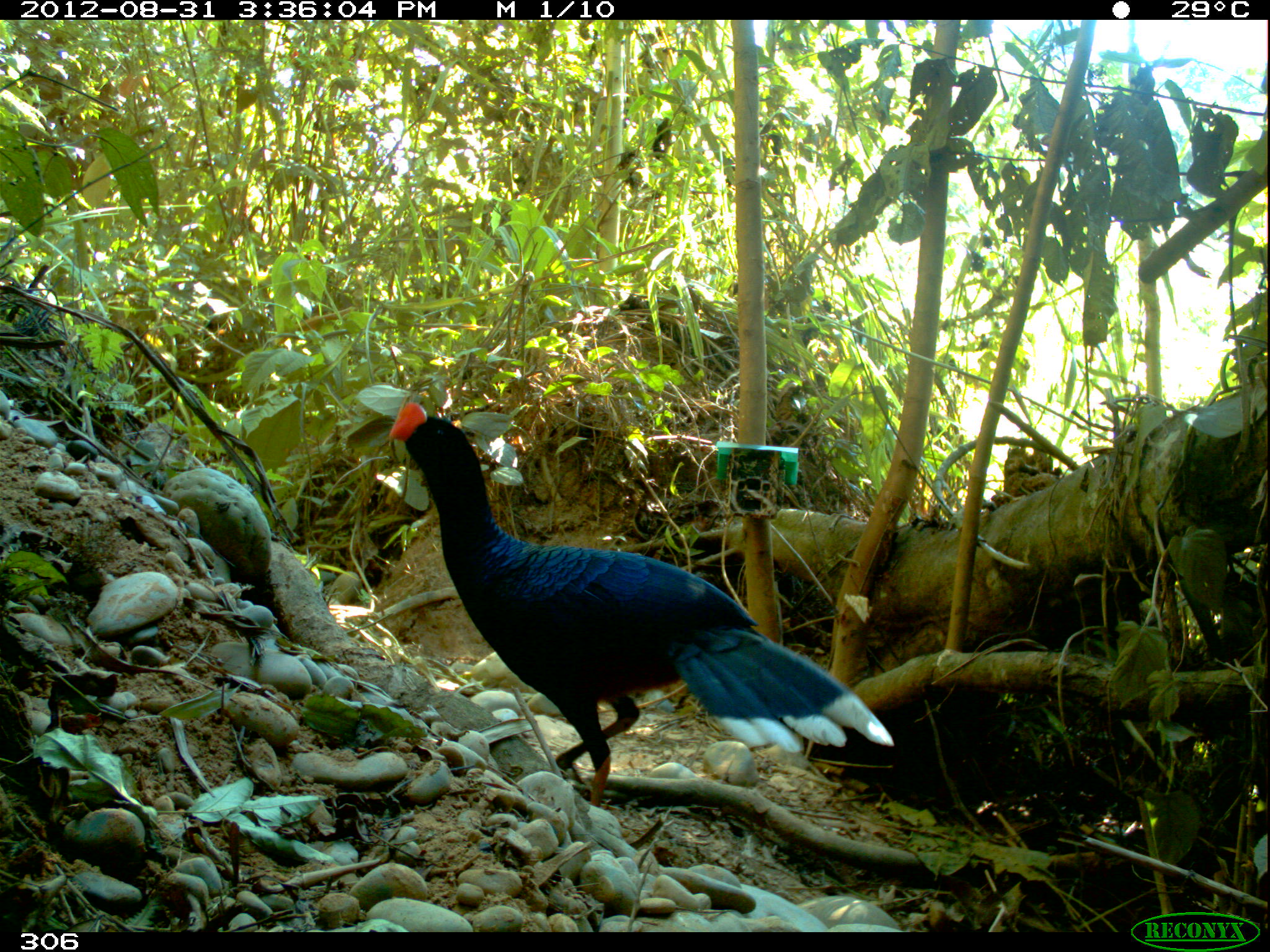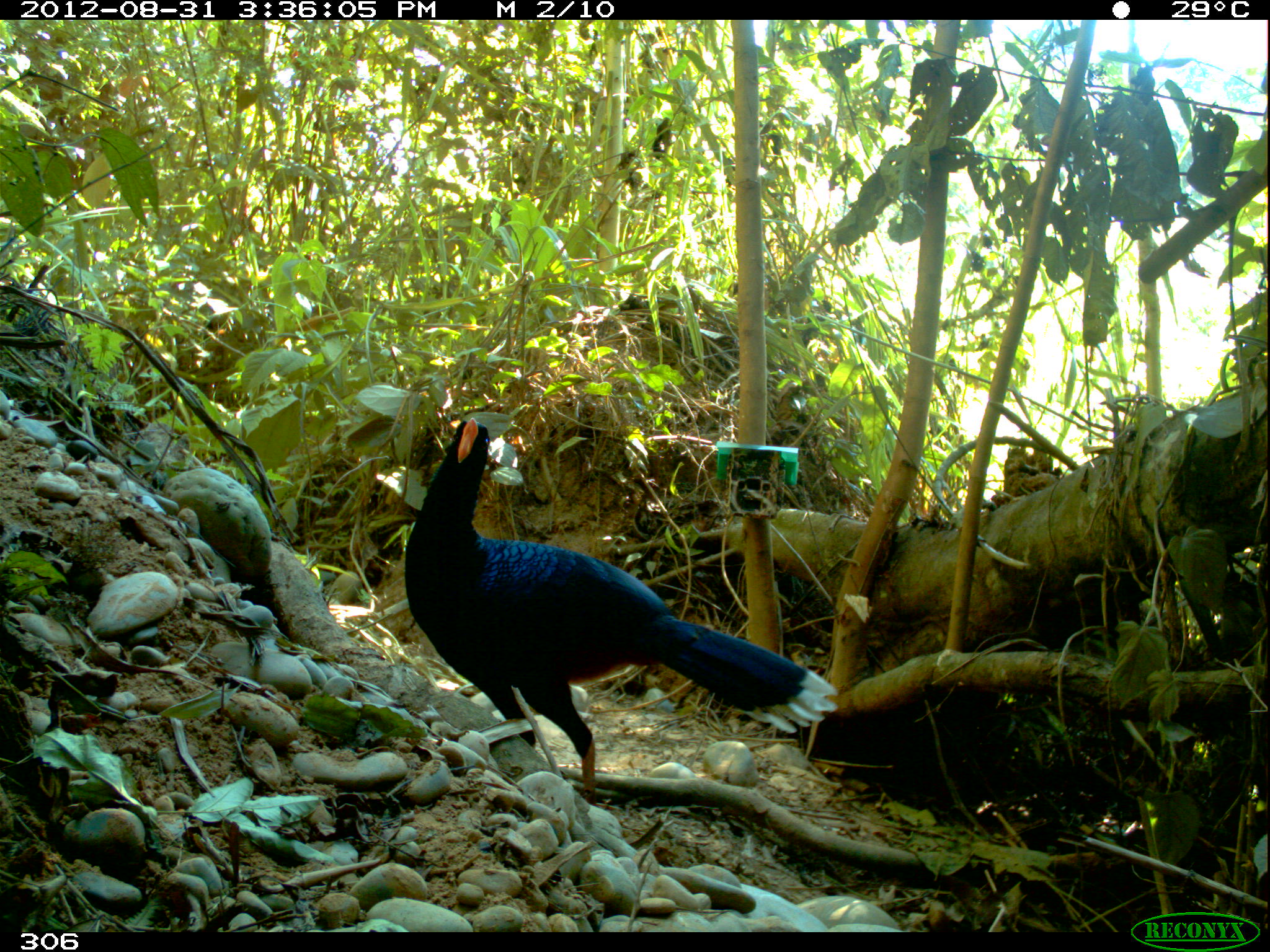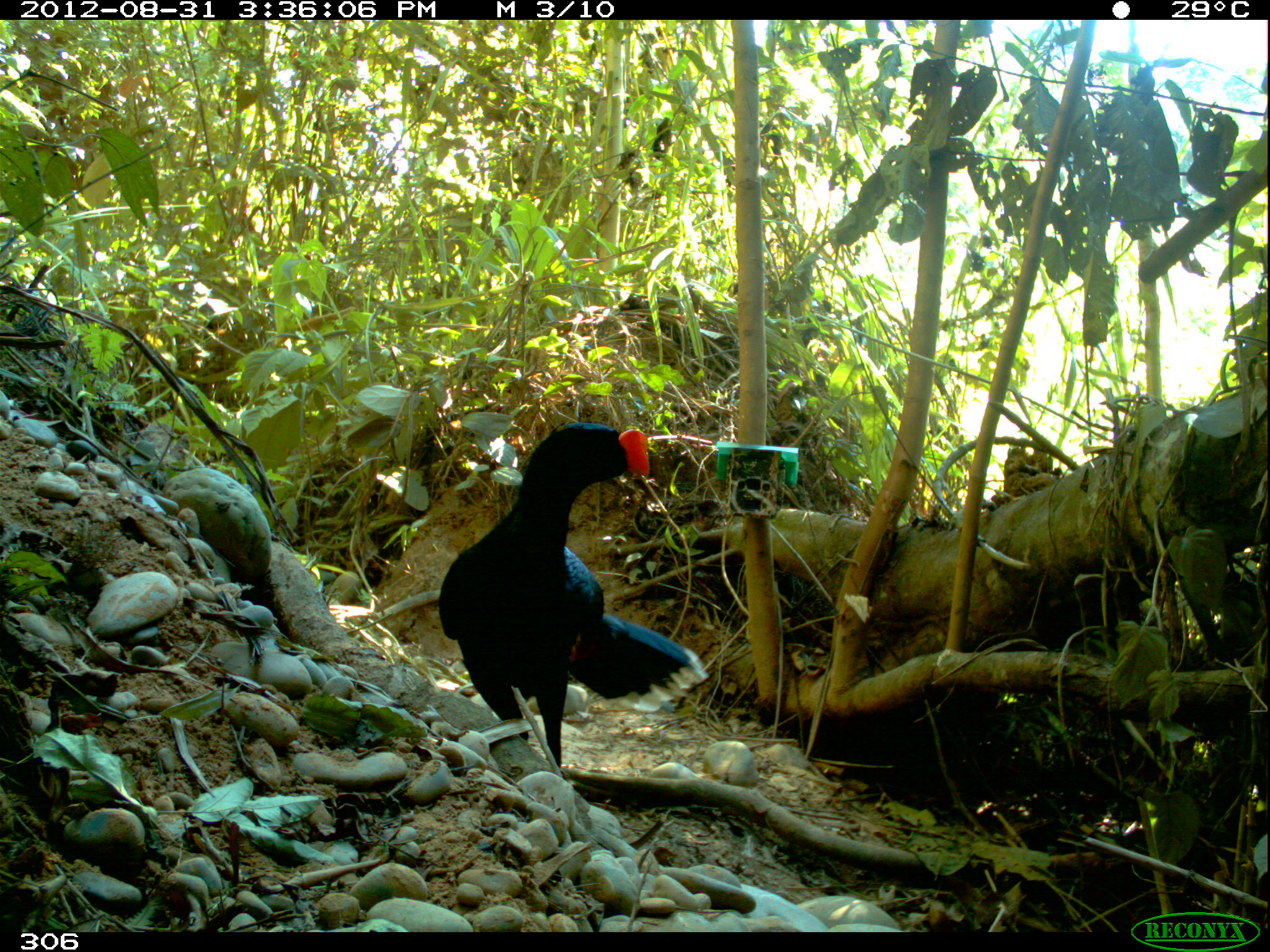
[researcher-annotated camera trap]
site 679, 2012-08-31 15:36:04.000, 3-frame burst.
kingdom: Animalia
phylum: Chordata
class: Aves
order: Galliformes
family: Cracidae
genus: Mitu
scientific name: Mitu tuberosum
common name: razor-billed curassow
Mitu tuberosum (razor-billed curassow).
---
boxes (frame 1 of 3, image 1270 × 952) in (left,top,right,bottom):
mitu tuberosum: (387,401,891,807)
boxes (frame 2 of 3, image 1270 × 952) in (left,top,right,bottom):
mitu tuberosum: (403,417,840,807)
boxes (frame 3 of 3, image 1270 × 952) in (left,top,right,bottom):
mitu tuberosum: (434,422,705,767)